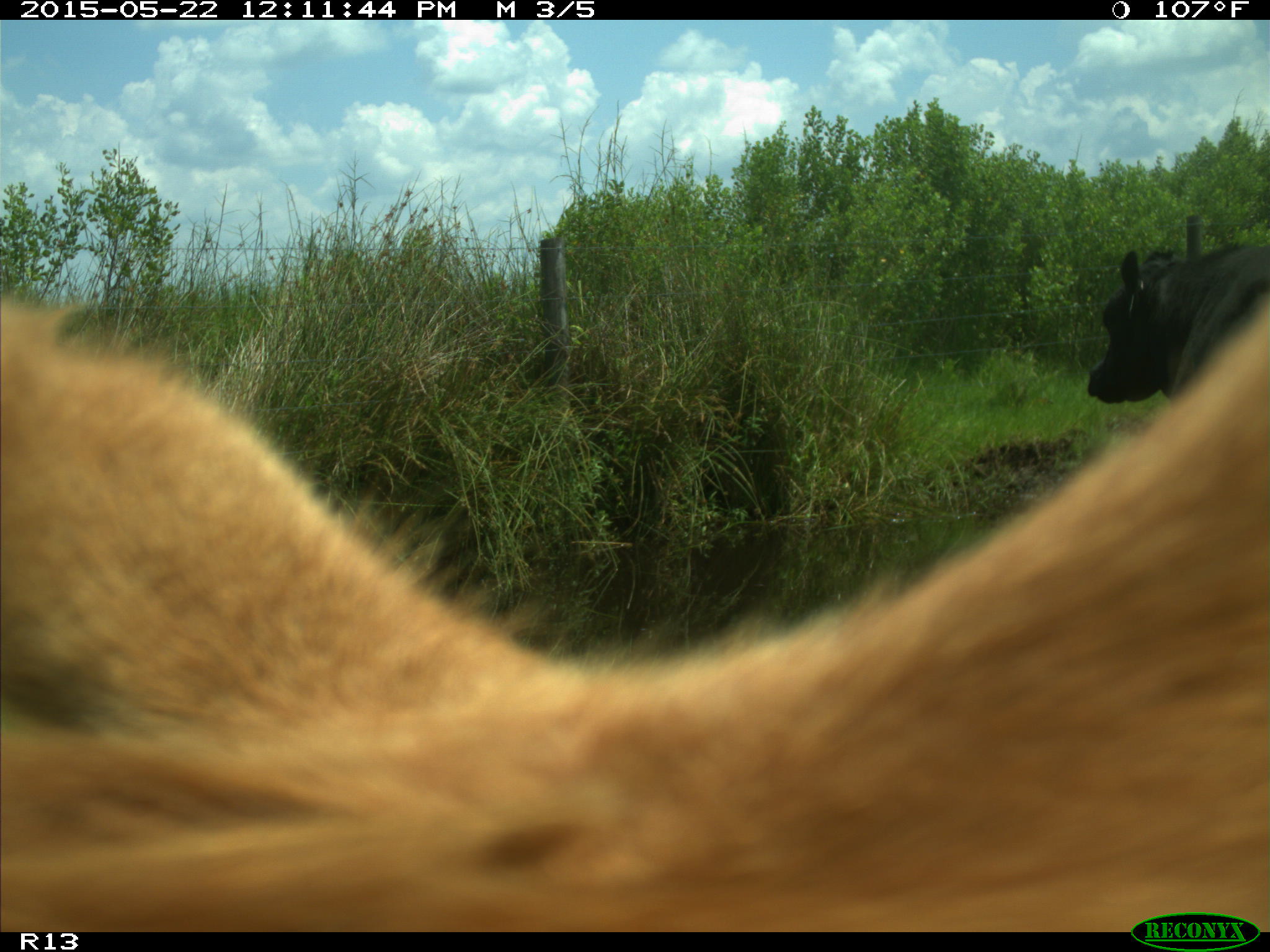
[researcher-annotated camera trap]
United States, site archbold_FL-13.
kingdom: Animalia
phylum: Chordata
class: Mammalia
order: Artiodactyla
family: Bovidae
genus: Bos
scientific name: Bos taurus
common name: domestic cow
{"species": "Bos taurus (domestic cow)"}